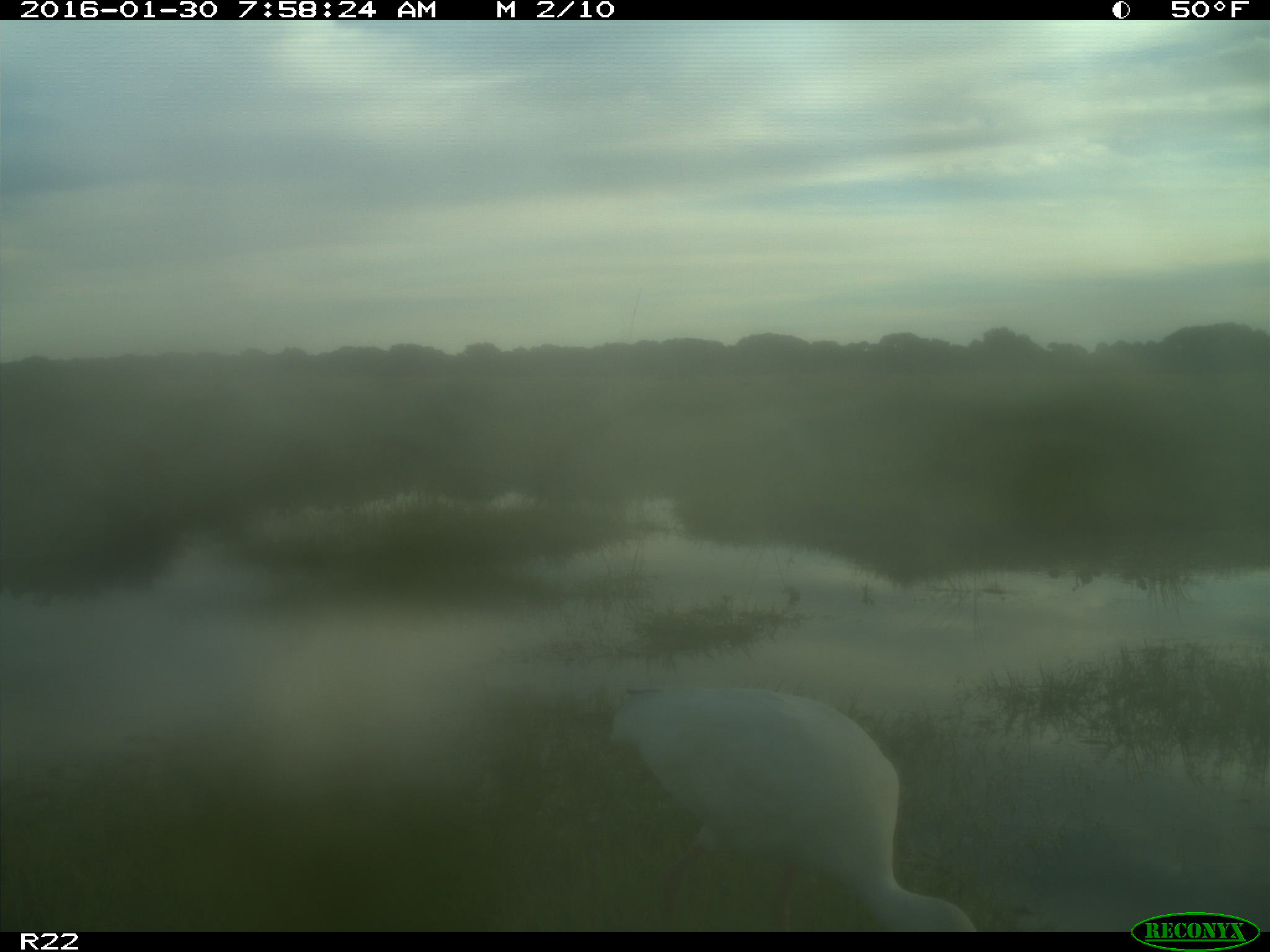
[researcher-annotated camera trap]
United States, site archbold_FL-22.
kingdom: Animalia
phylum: Chordata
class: Aves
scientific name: Aves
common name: birds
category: unidentified bird